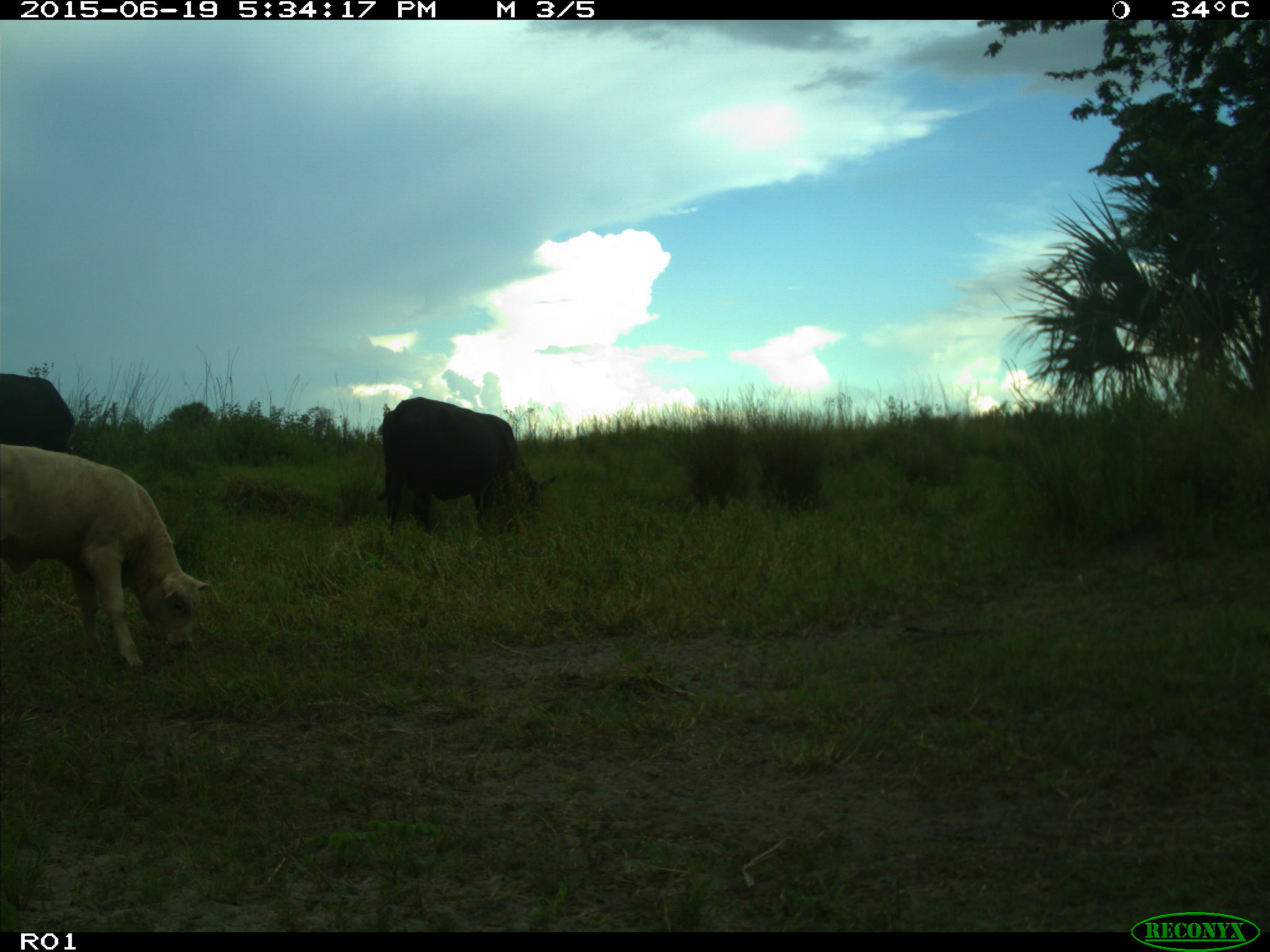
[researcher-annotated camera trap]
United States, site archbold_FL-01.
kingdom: Animalia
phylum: Chordata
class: Mammalia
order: Artiodactyla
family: Bovidae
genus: Bos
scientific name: Bos taurus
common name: domestic cow